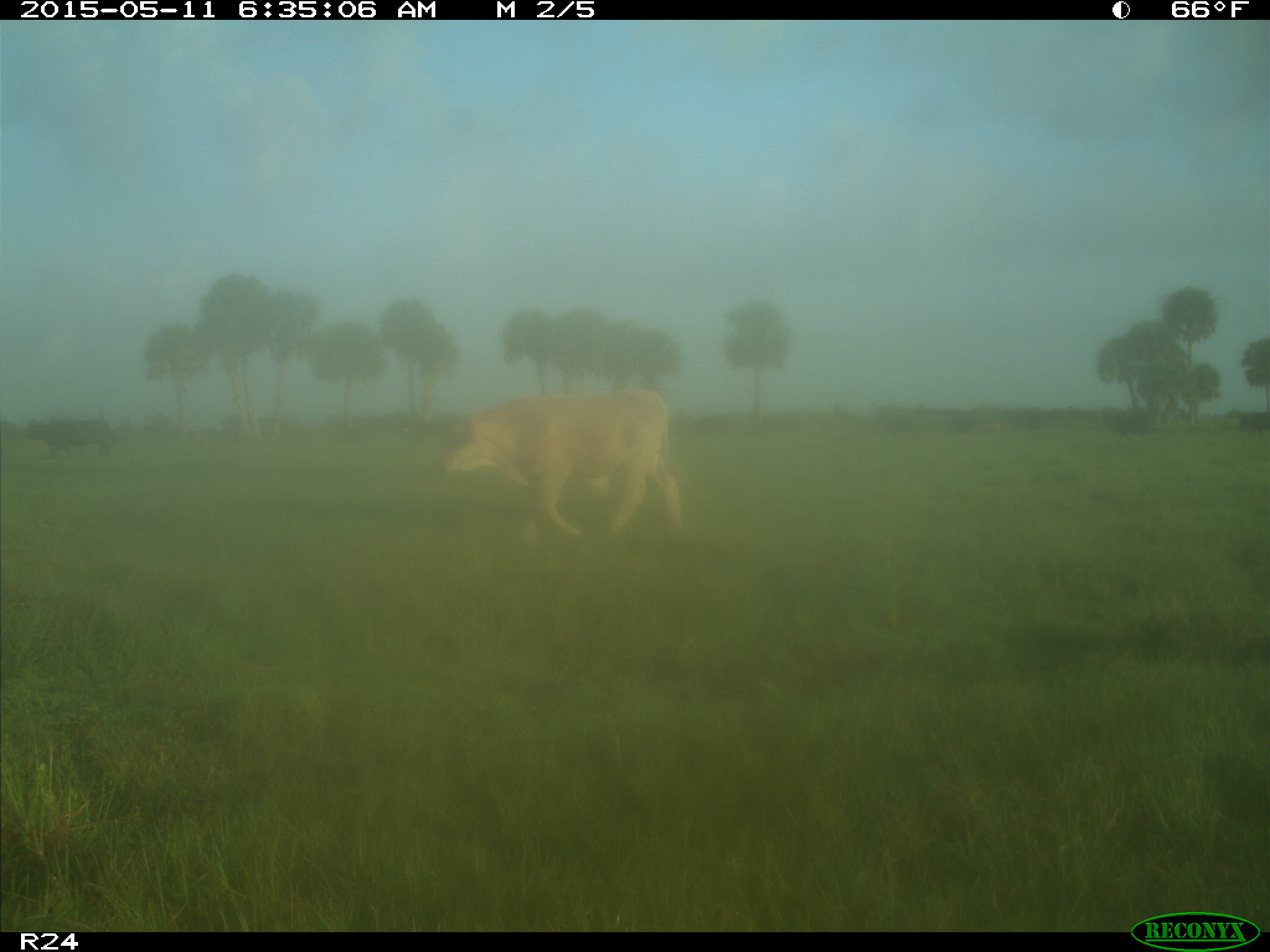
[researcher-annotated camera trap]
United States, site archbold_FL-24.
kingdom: Animalia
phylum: Chordata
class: Mammalia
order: Artiodactyla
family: Bovidae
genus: Bos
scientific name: Bos taurus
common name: domestic cow